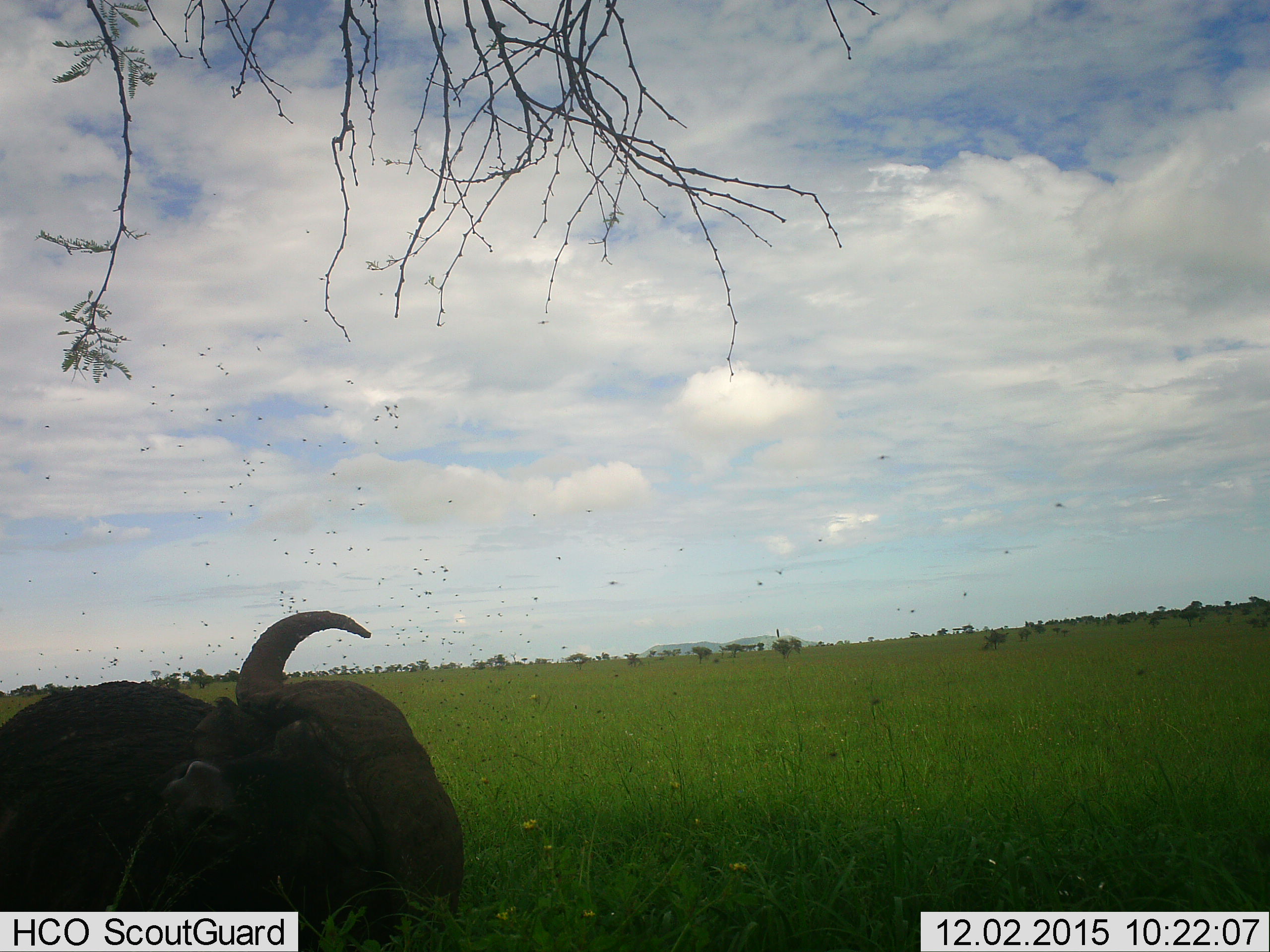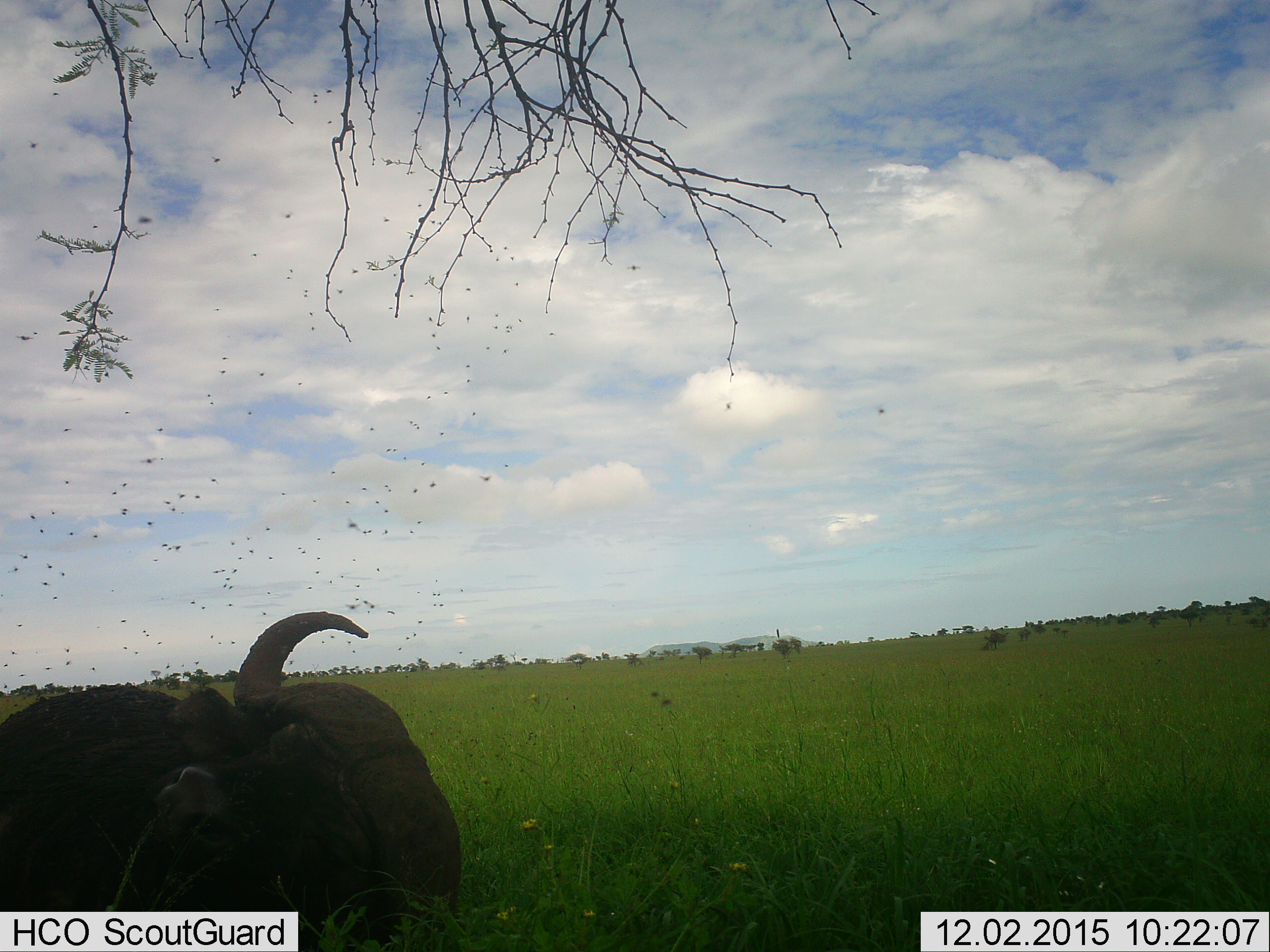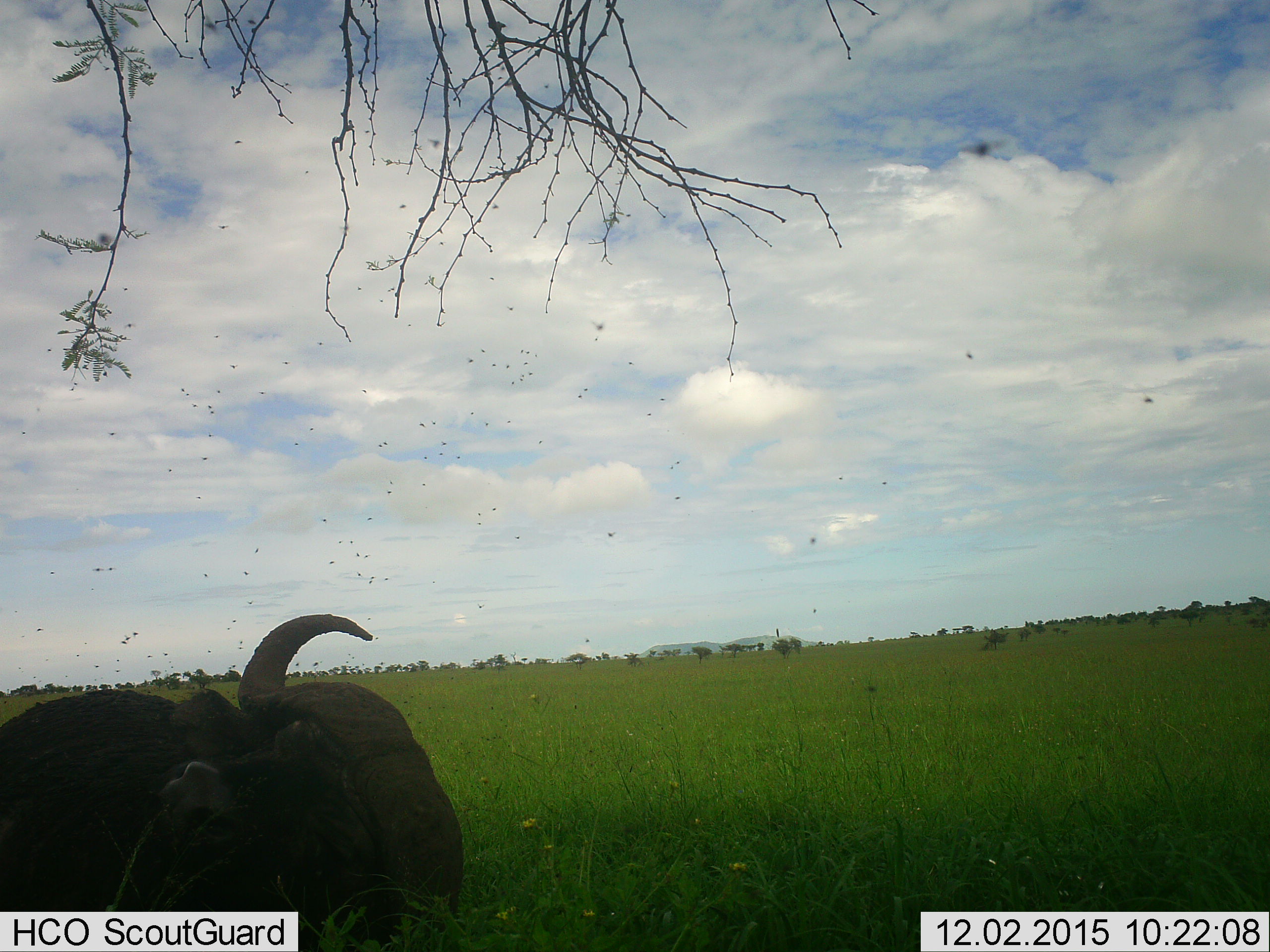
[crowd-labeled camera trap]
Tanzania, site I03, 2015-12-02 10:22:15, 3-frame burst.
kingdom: Animalia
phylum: Chordata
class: Mammalia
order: Artiodactyla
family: Bovidae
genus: Syncerus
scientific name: Syncerus caffer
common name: cape buffalo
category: buffalo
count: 1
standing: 12%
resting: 88%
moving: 0%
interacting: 0%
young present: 0%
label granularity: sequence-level